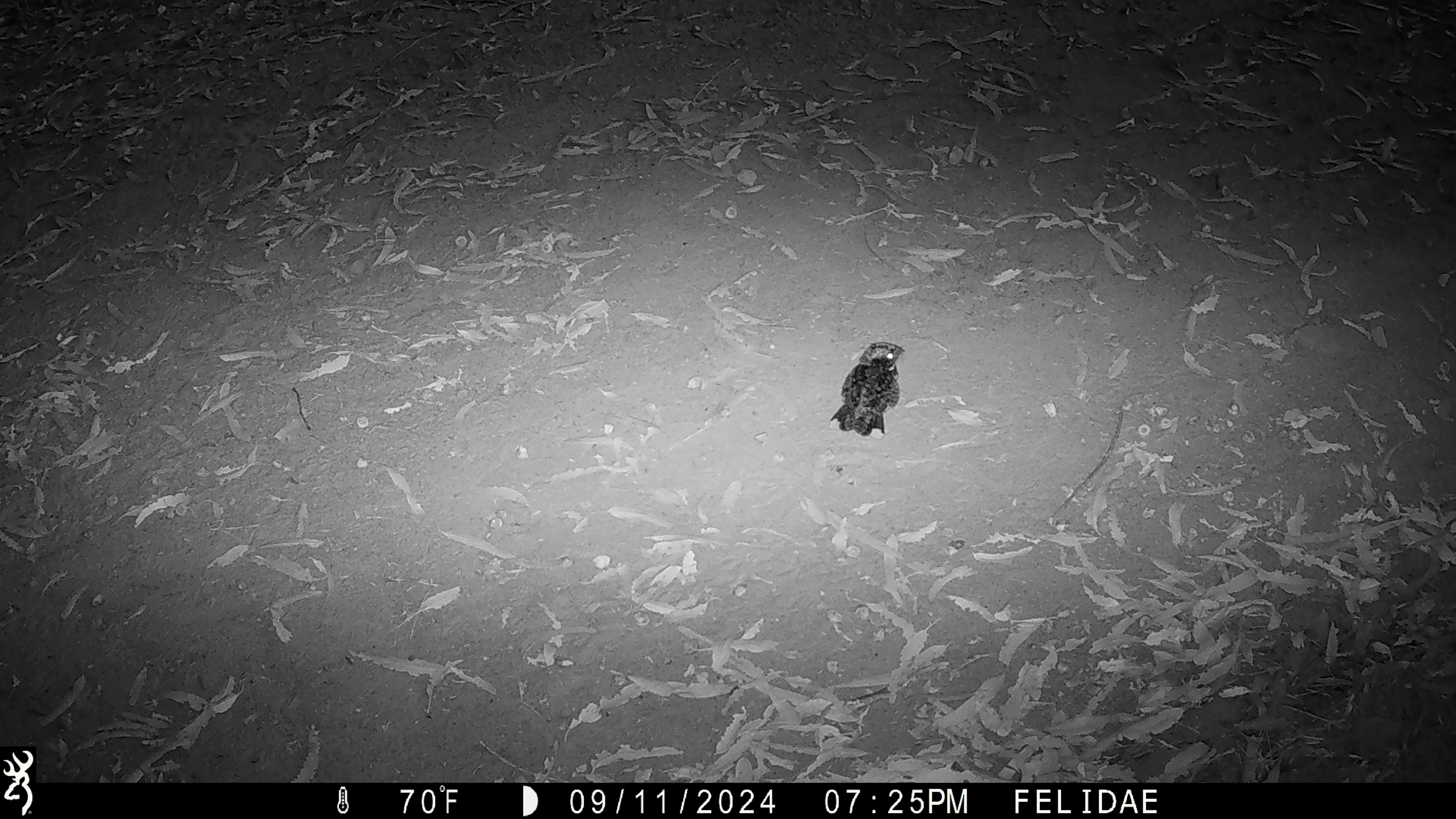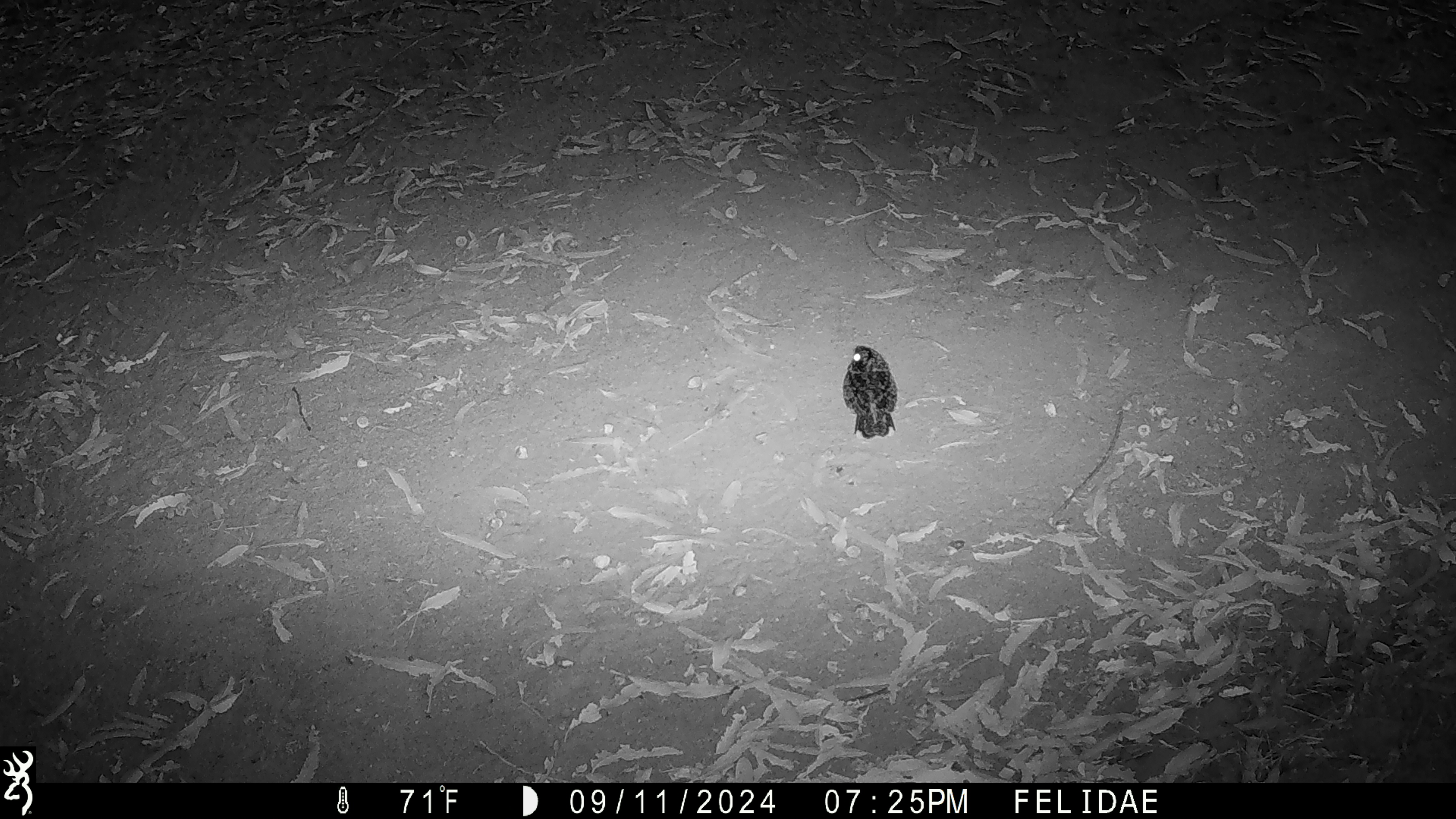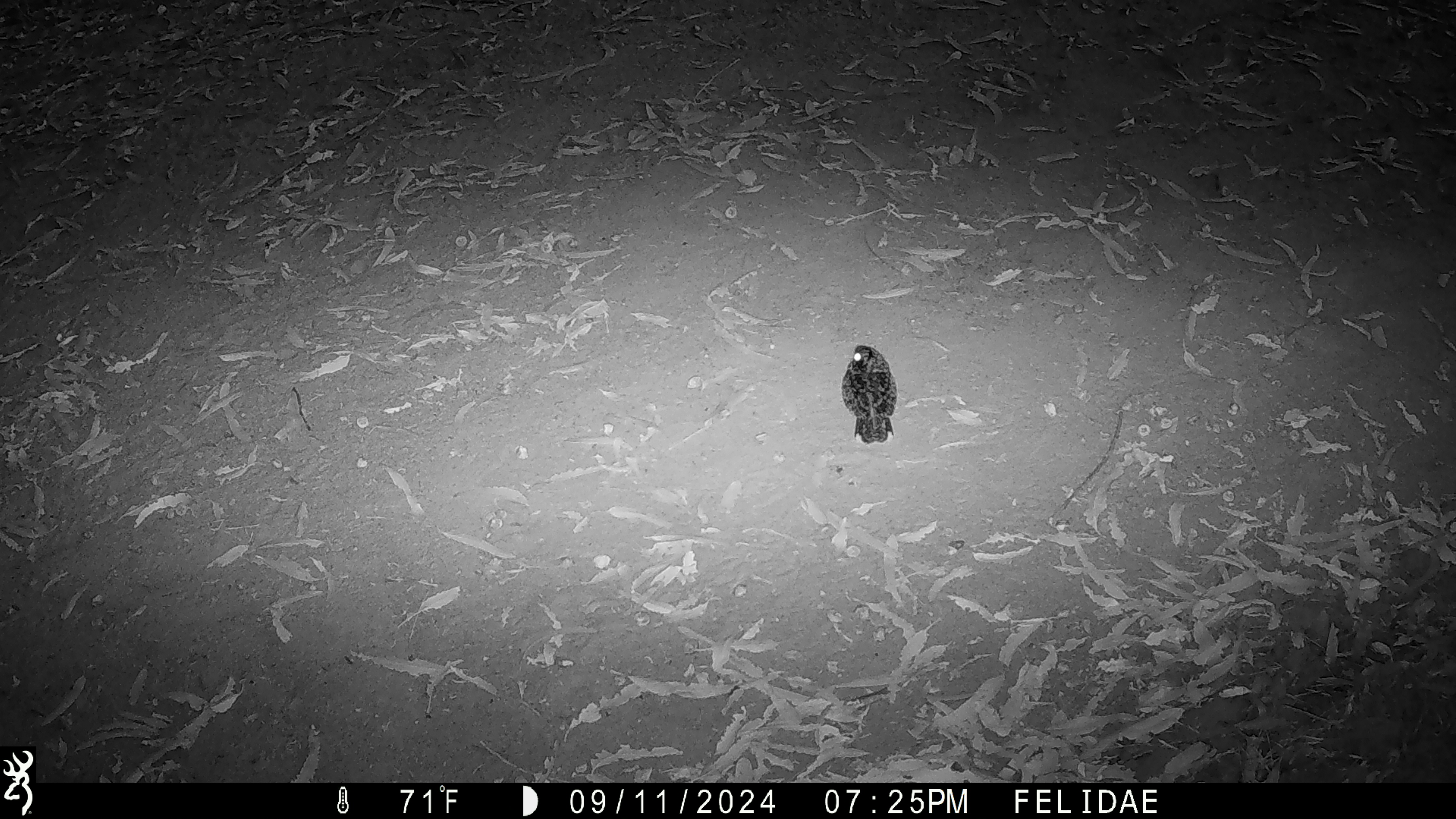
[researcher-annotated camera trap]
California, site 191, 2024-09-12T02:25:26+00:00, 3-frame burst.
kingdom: Animalia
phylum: Chordata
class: Aves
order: Strigiformes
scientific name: Strigiformes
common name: owl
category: unknown owl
Unknown owl (owl) (Strigiformes).